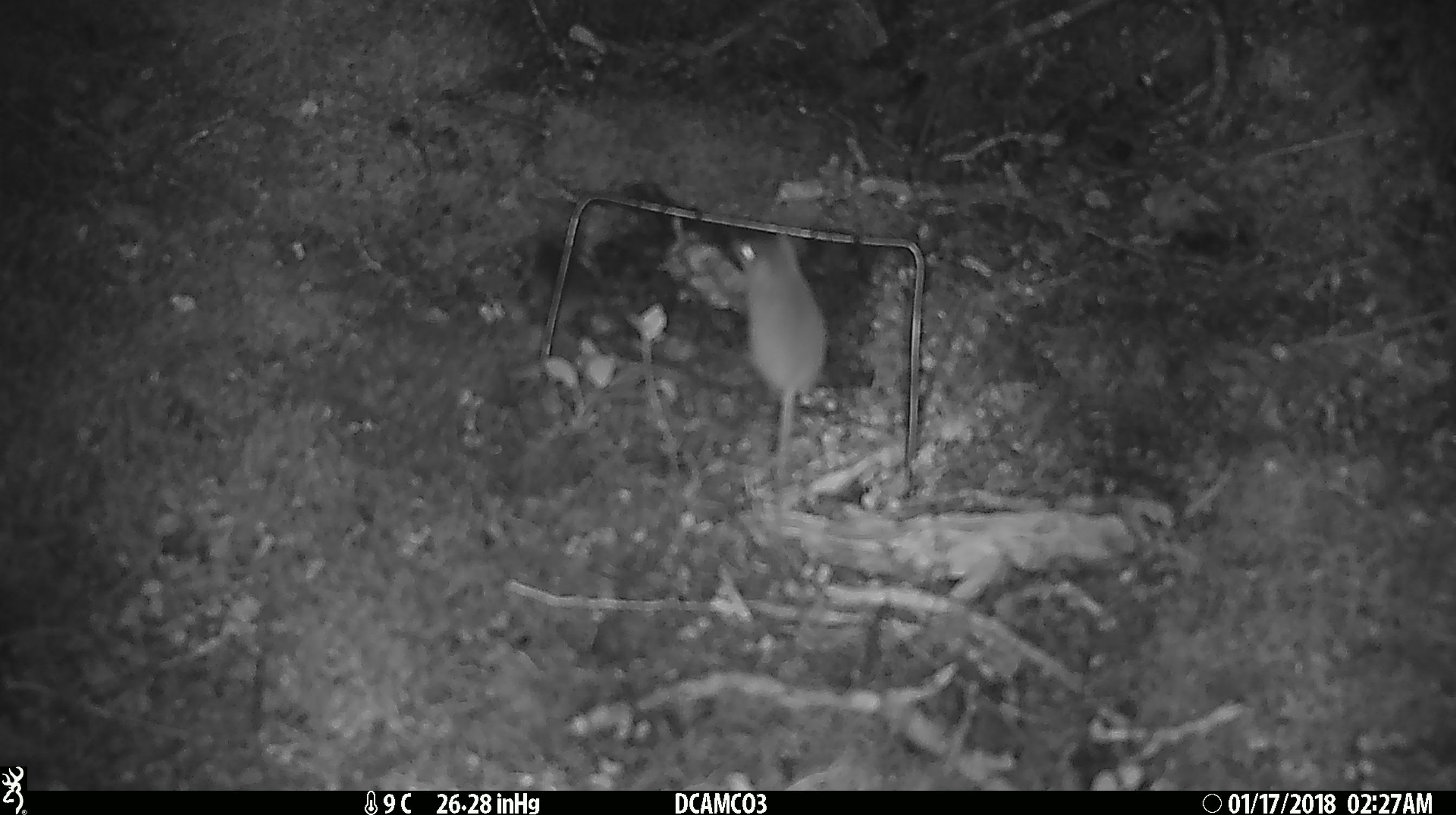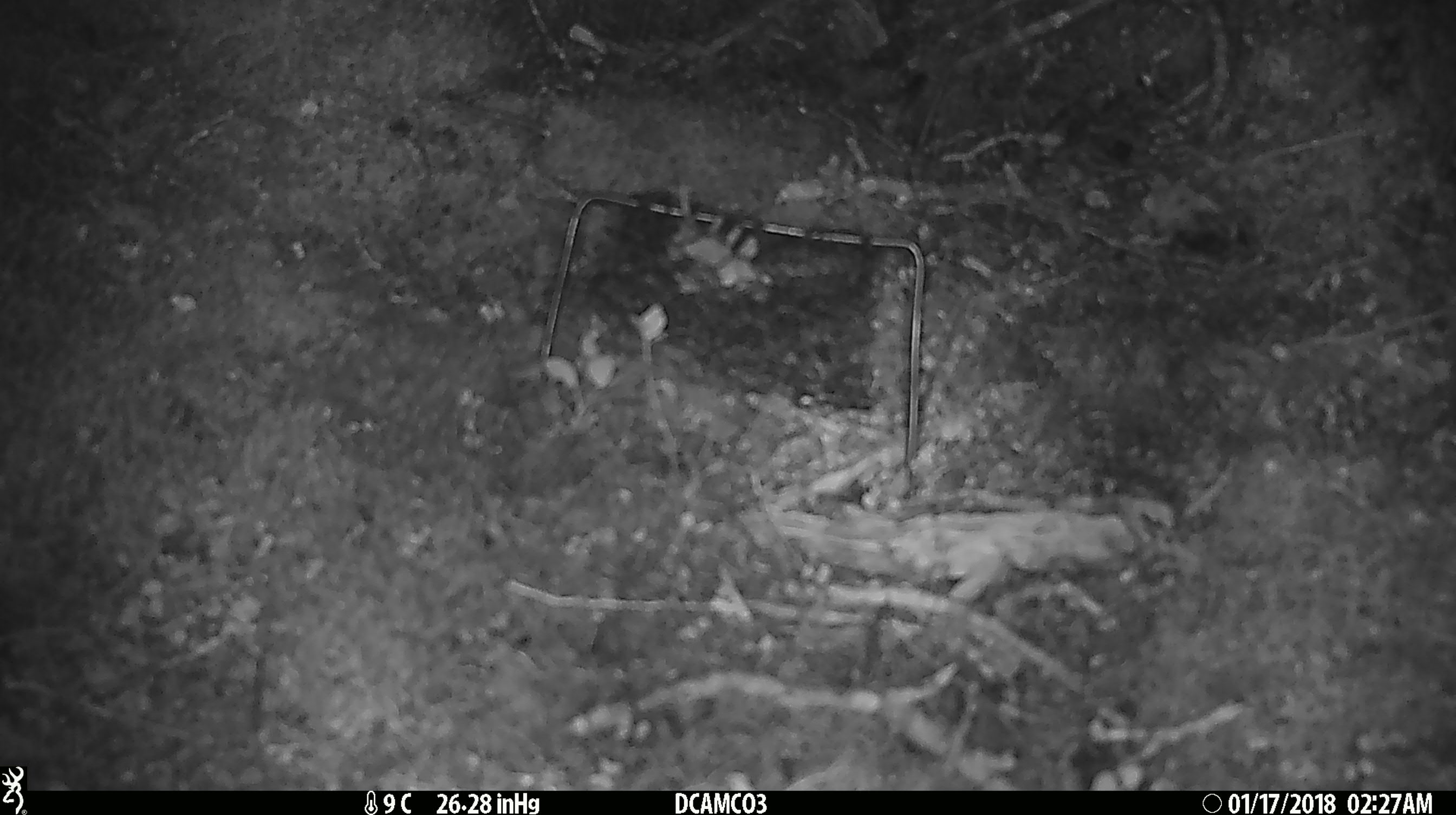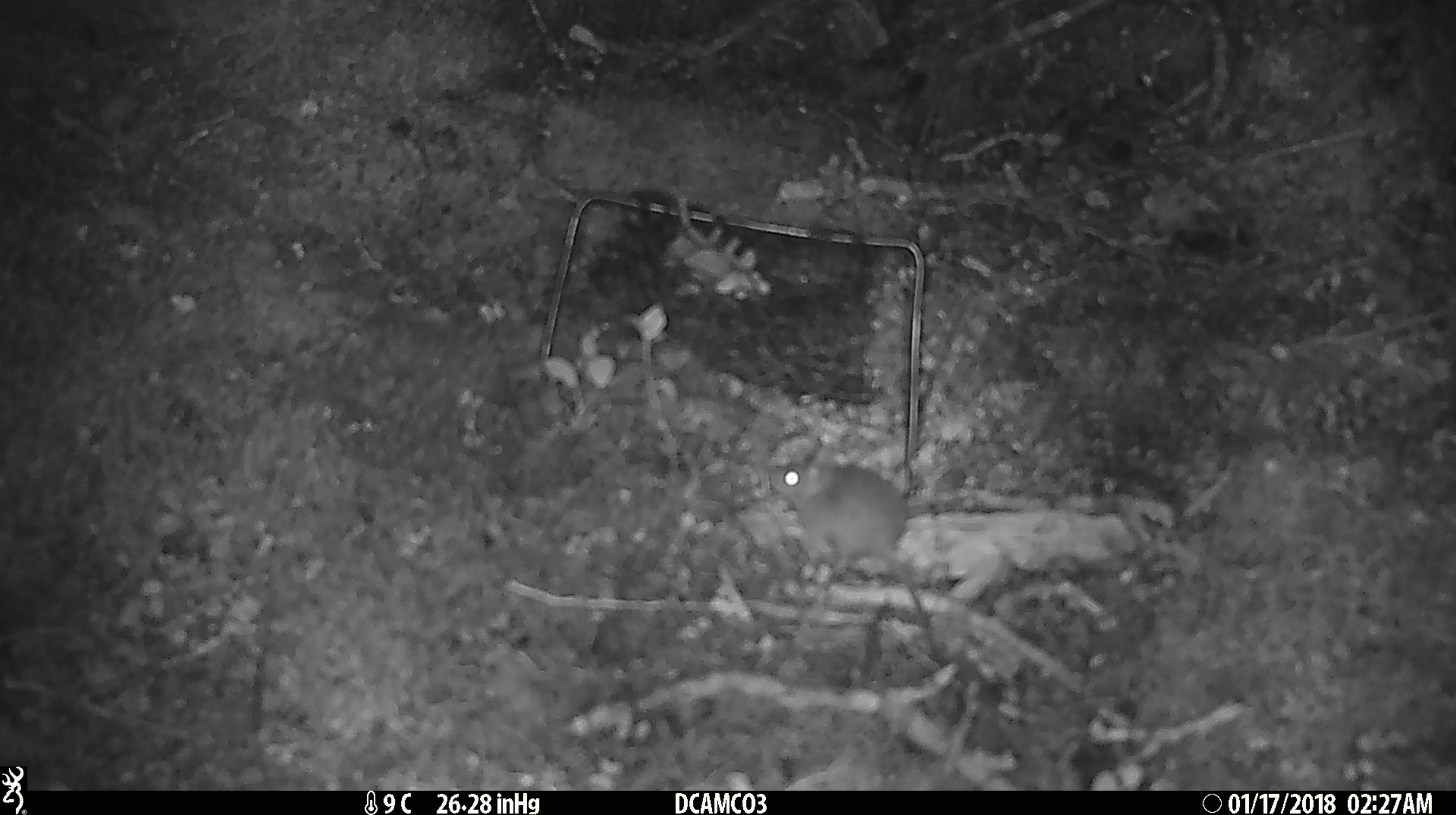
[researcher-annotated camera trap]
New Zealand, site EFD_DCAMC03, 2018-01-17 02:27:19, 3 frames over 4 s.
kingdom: Animalia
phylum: Chordata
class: Mammalia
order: Rodentia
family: Muridae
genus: Mus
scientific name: Mus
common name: mouse